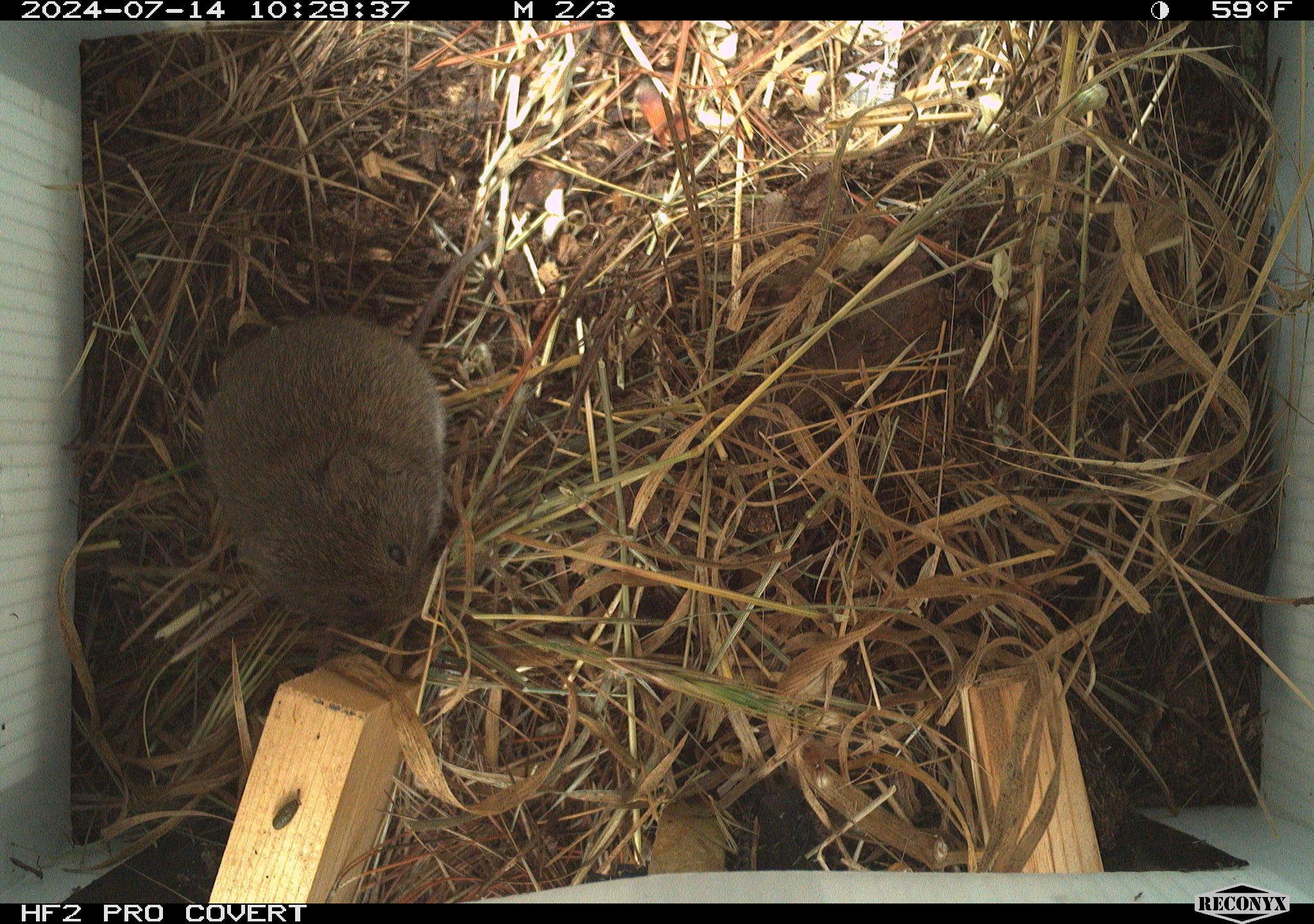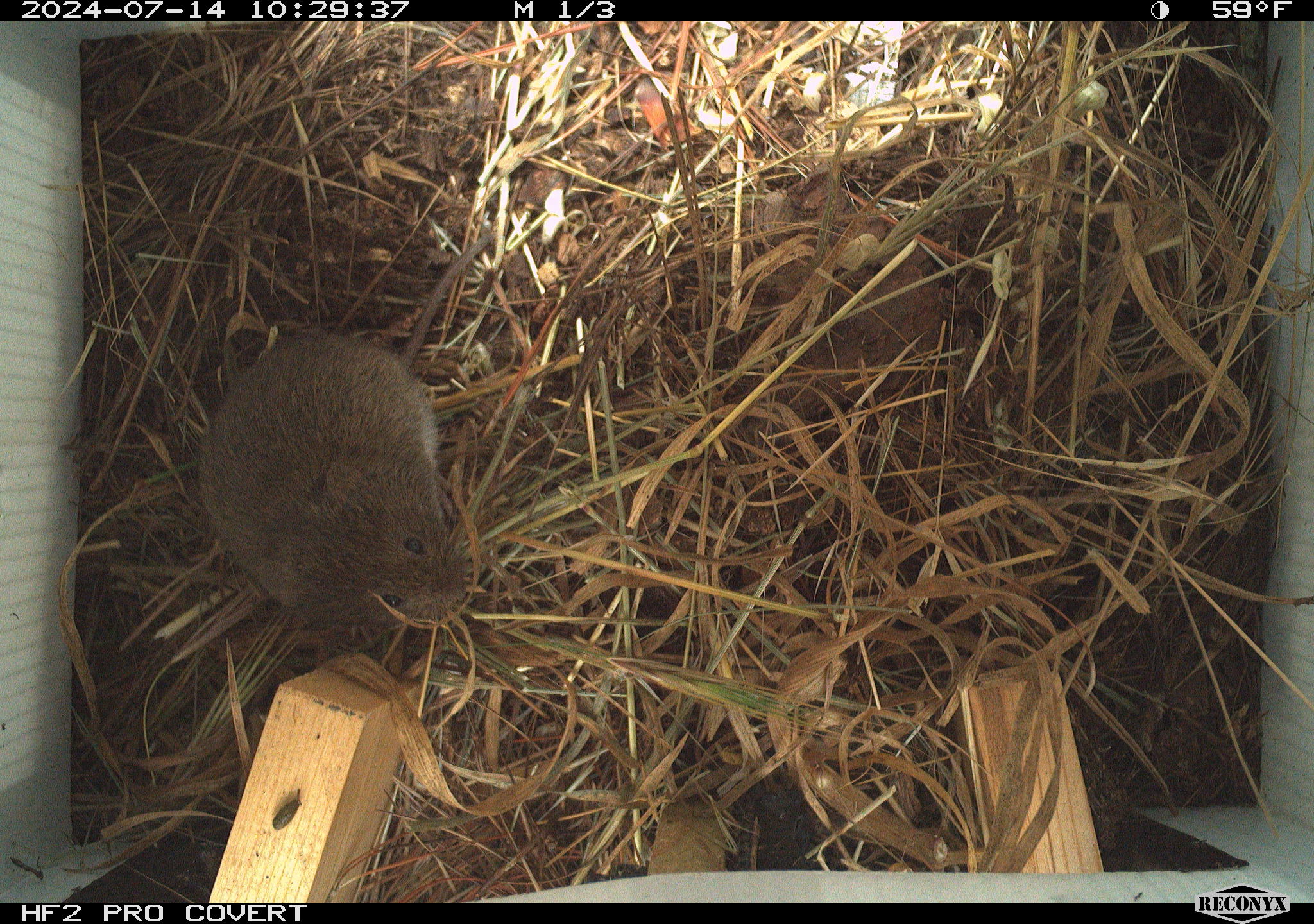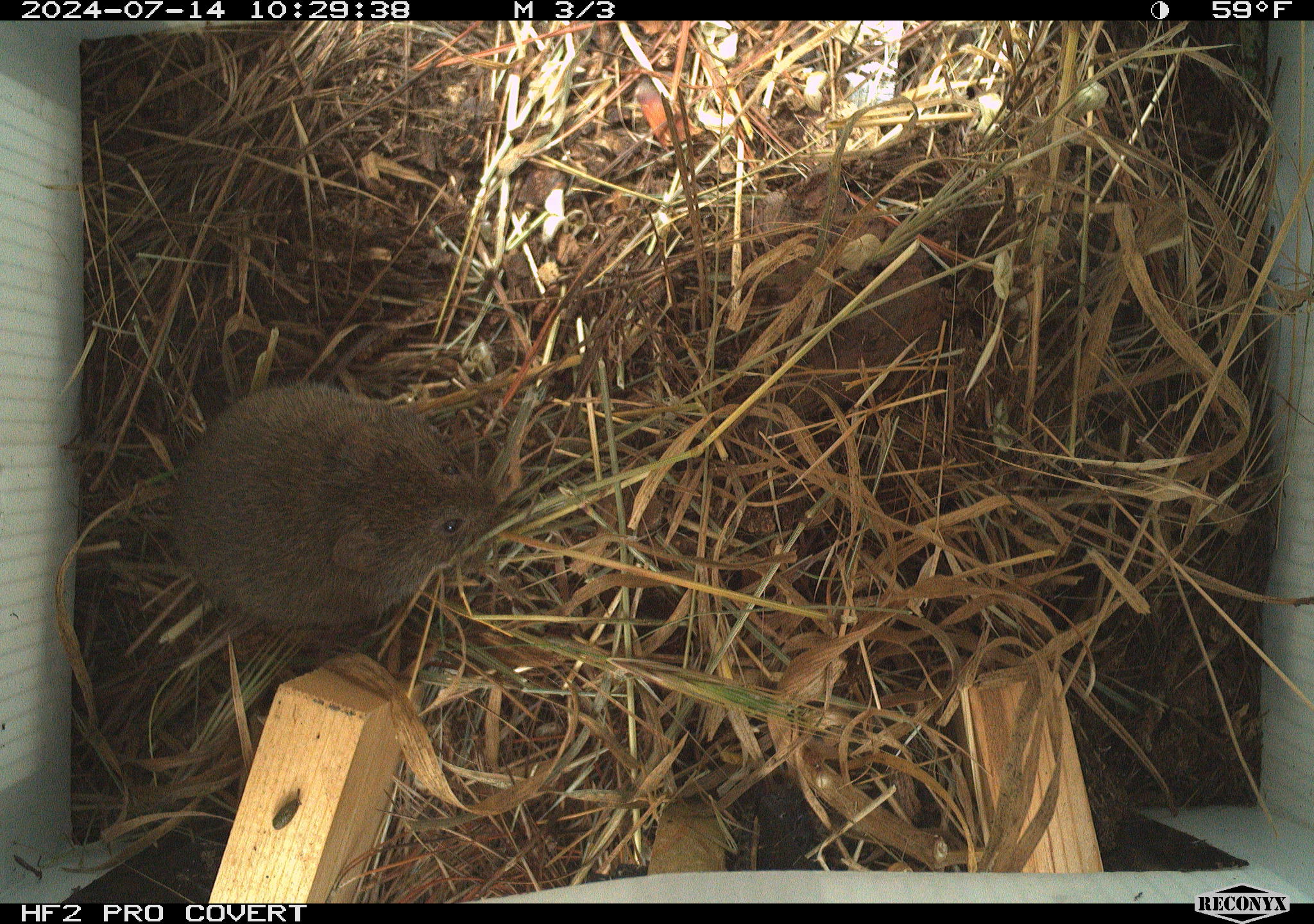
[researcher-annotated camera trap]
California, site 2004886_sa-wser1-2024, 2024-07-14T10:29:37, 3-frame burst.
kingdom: Animalia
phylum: Chordata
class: Mammalia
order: Rodentia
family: Cricetidae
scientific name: Arvicolinae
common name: voles, lemmings, and muskrats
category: arvicolinae subfamily